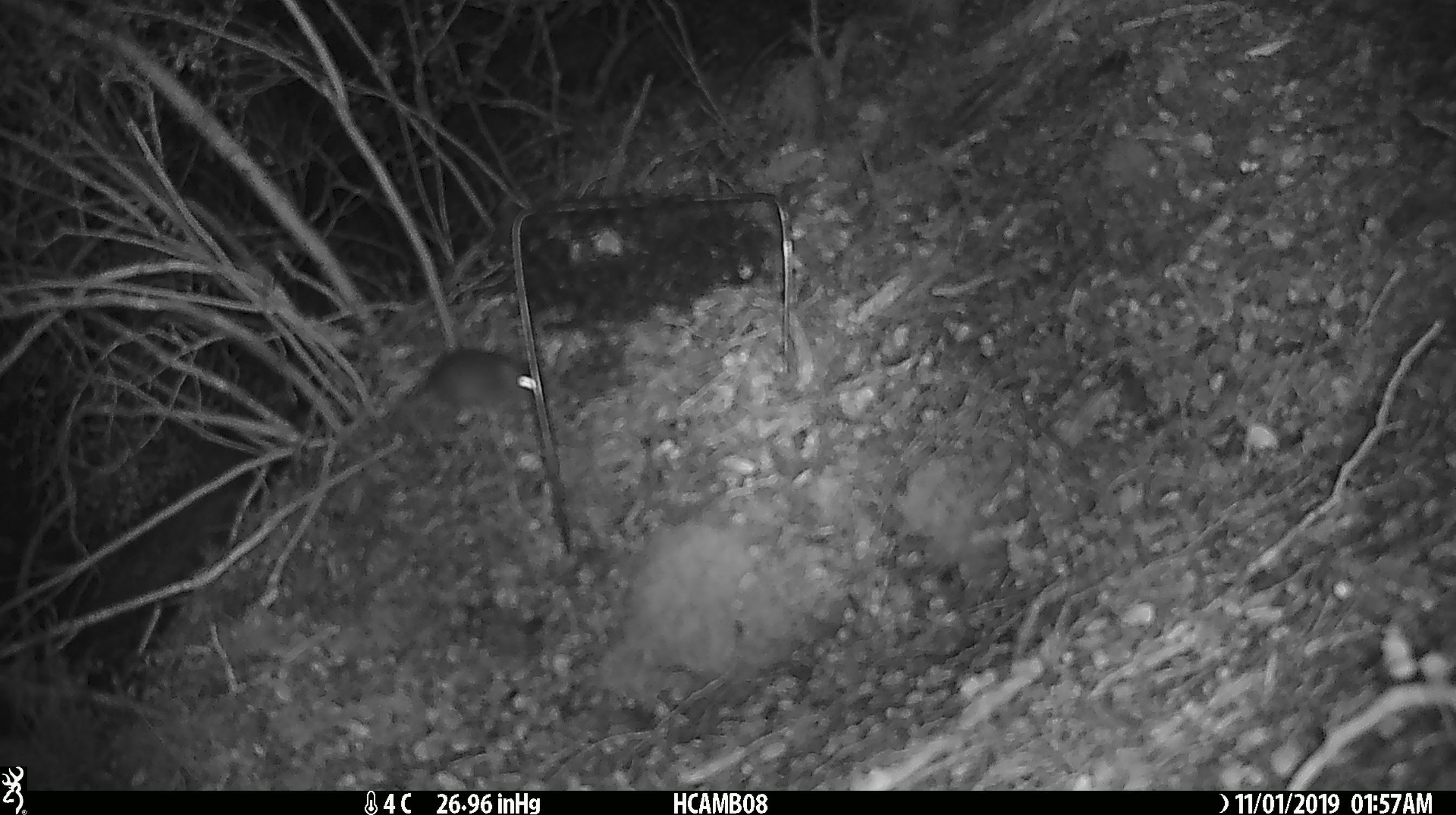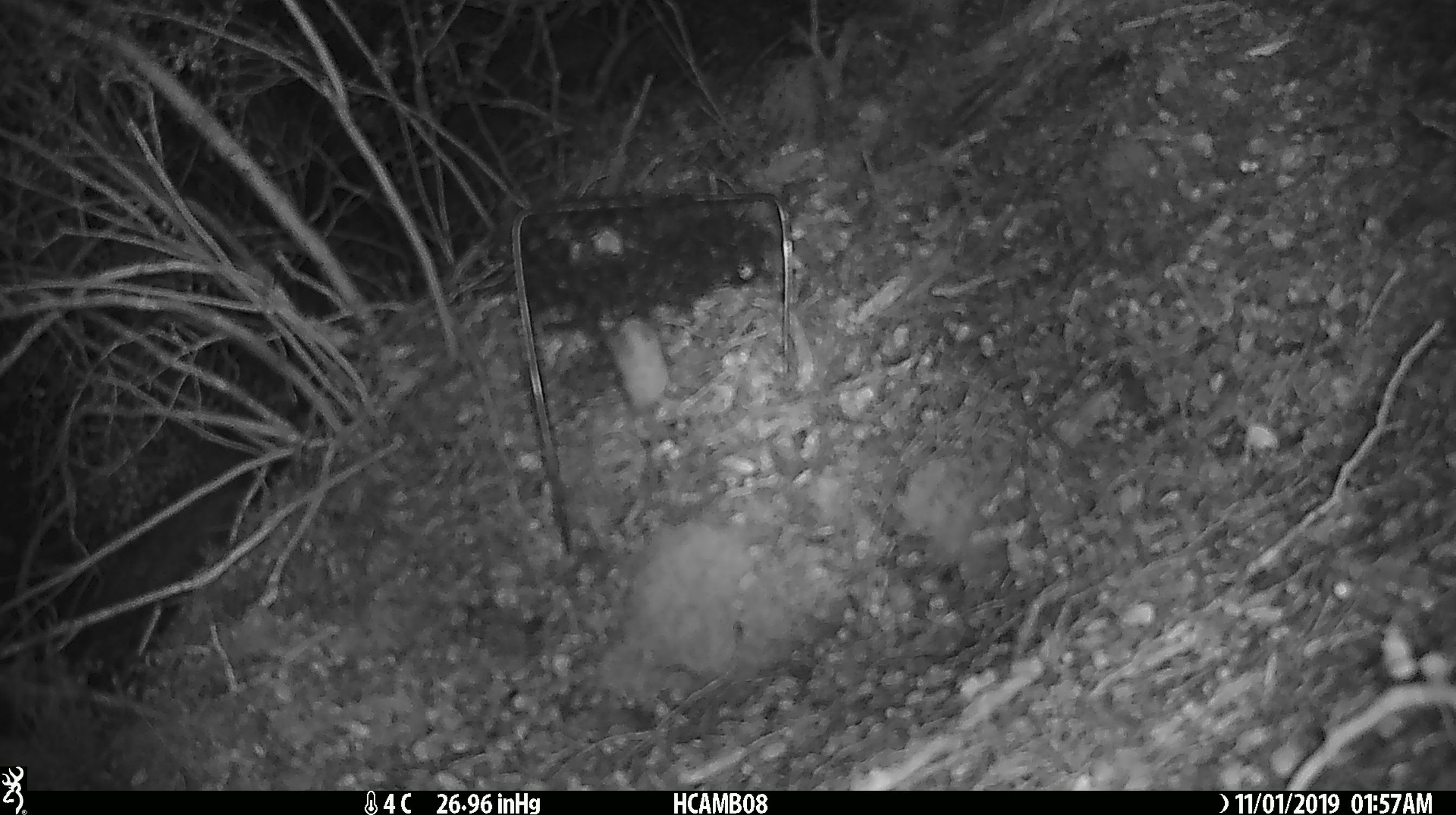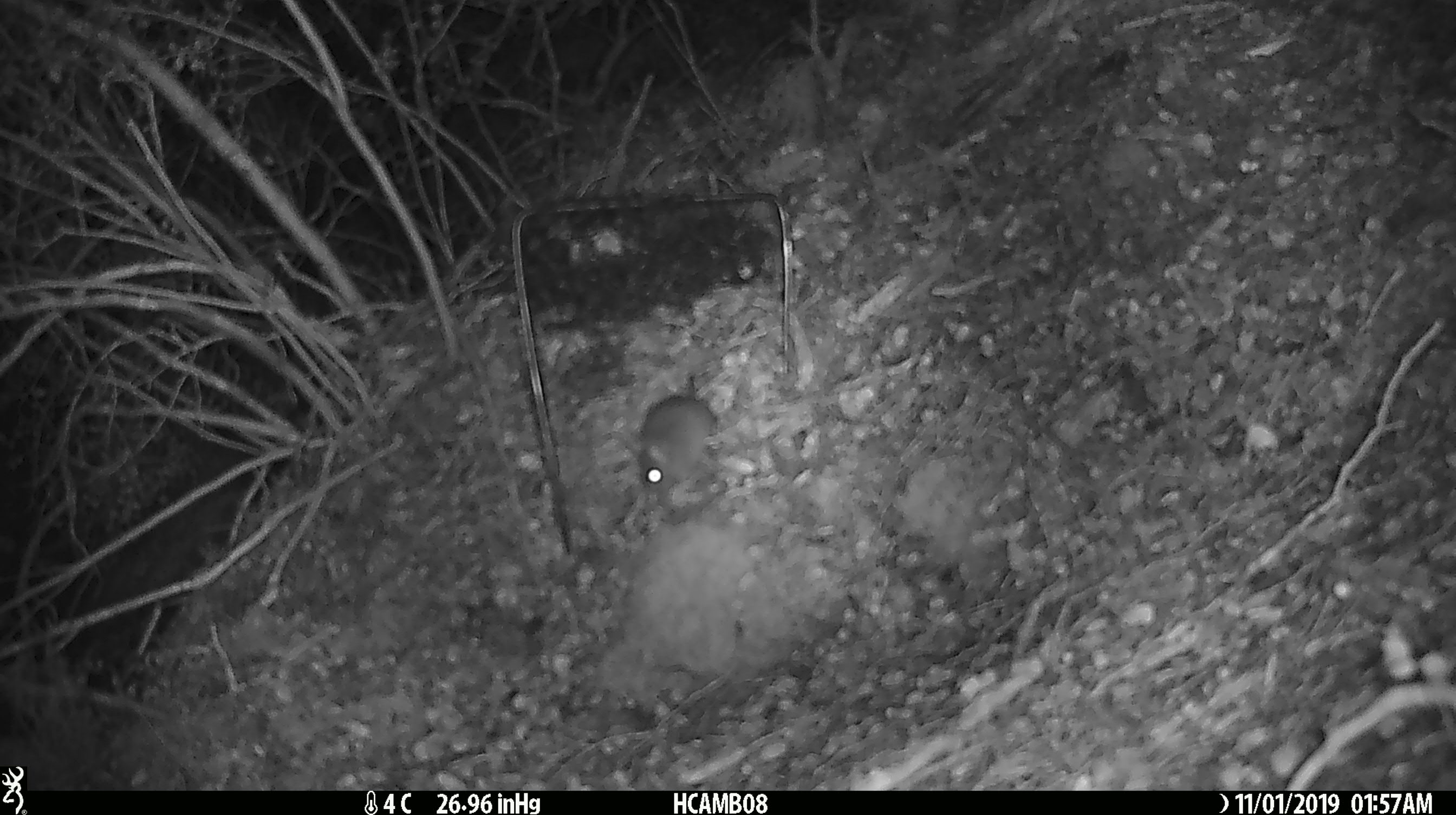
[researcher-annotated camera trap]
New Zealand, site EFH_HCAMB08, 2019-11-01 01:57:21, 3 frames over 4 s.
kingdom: Animalia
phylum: Chordata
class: Mammalia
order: Rodentia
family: Muridae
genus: Mus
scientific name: Mus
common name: mouse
Mouse (Mus).